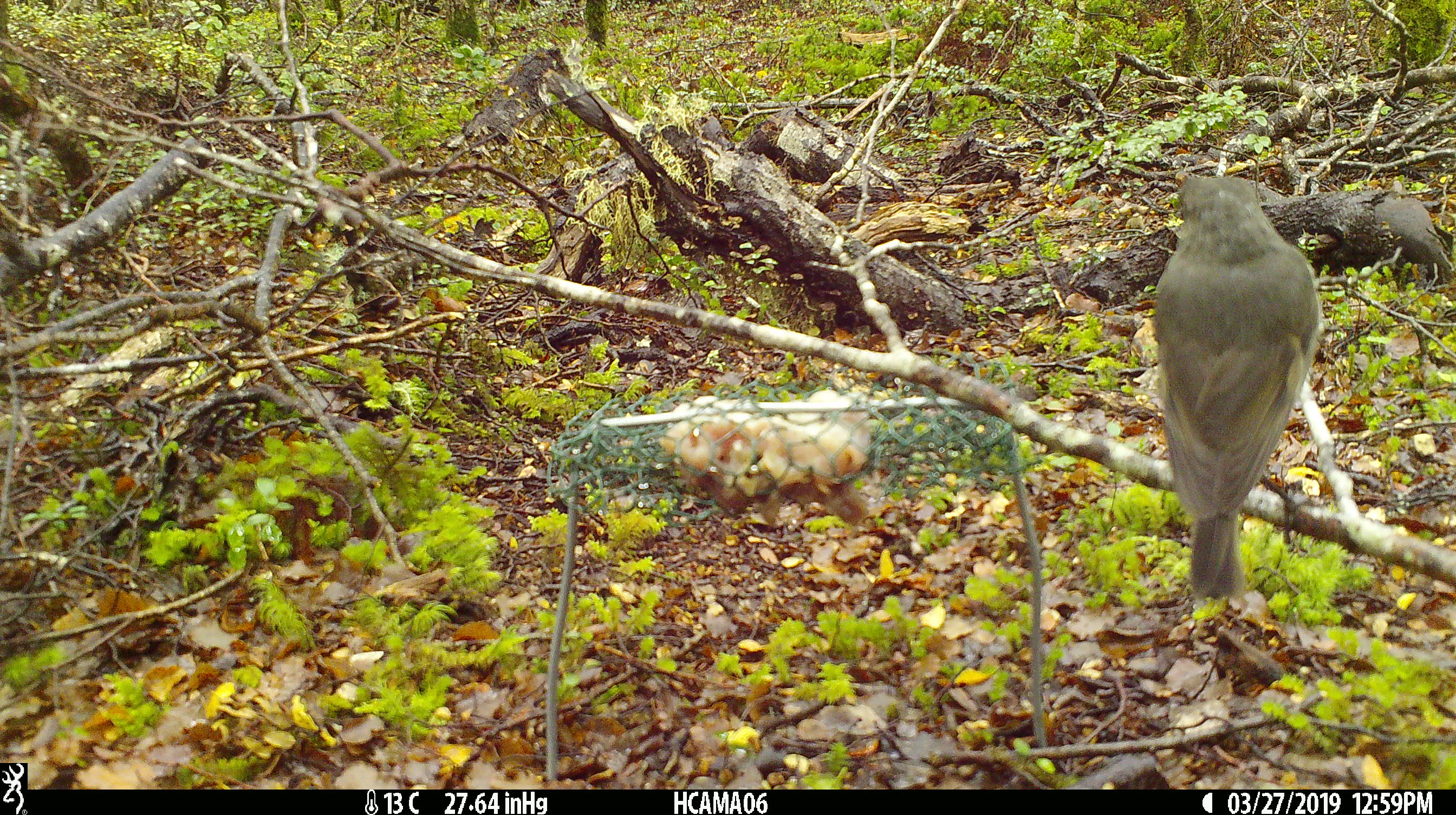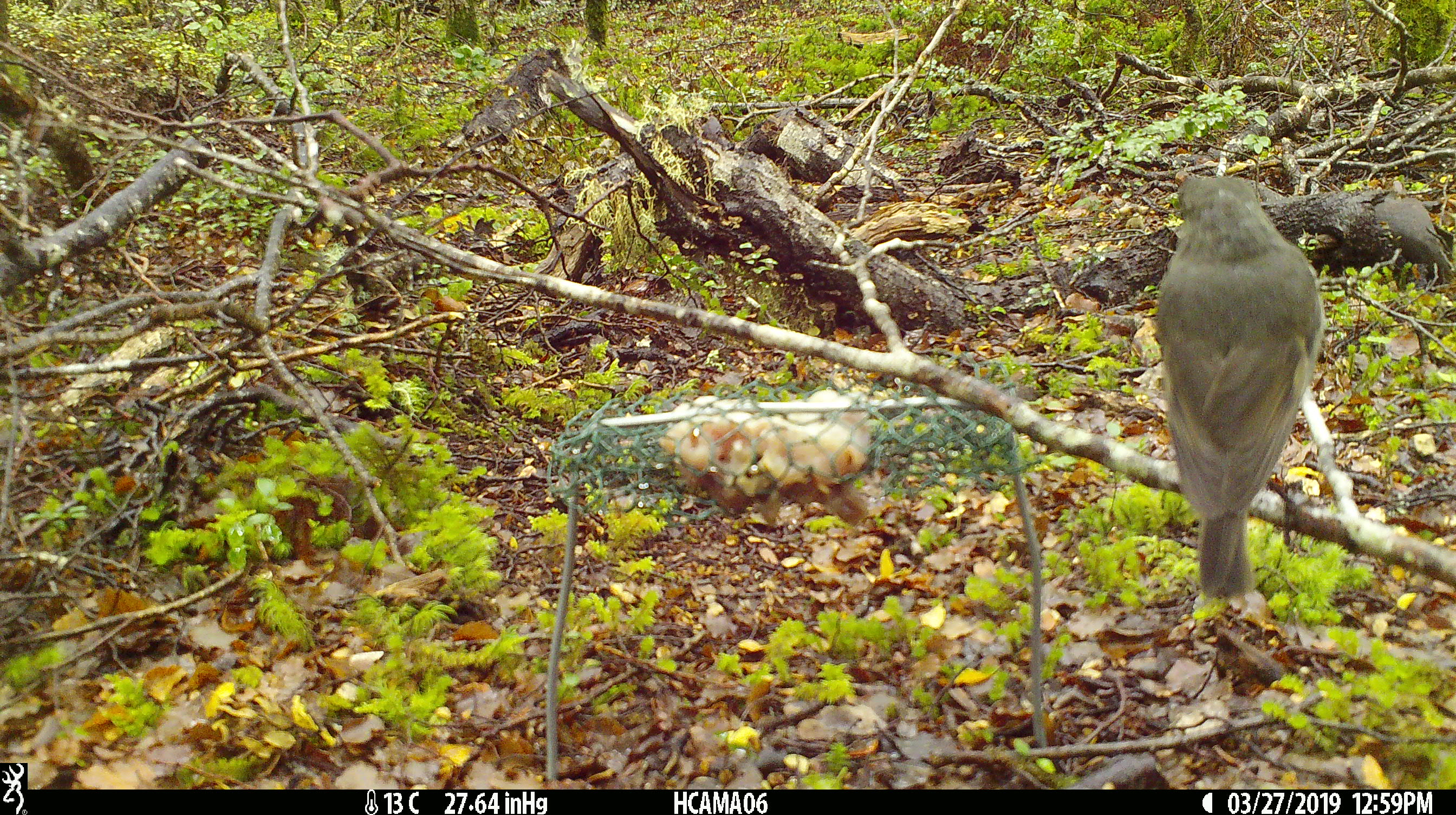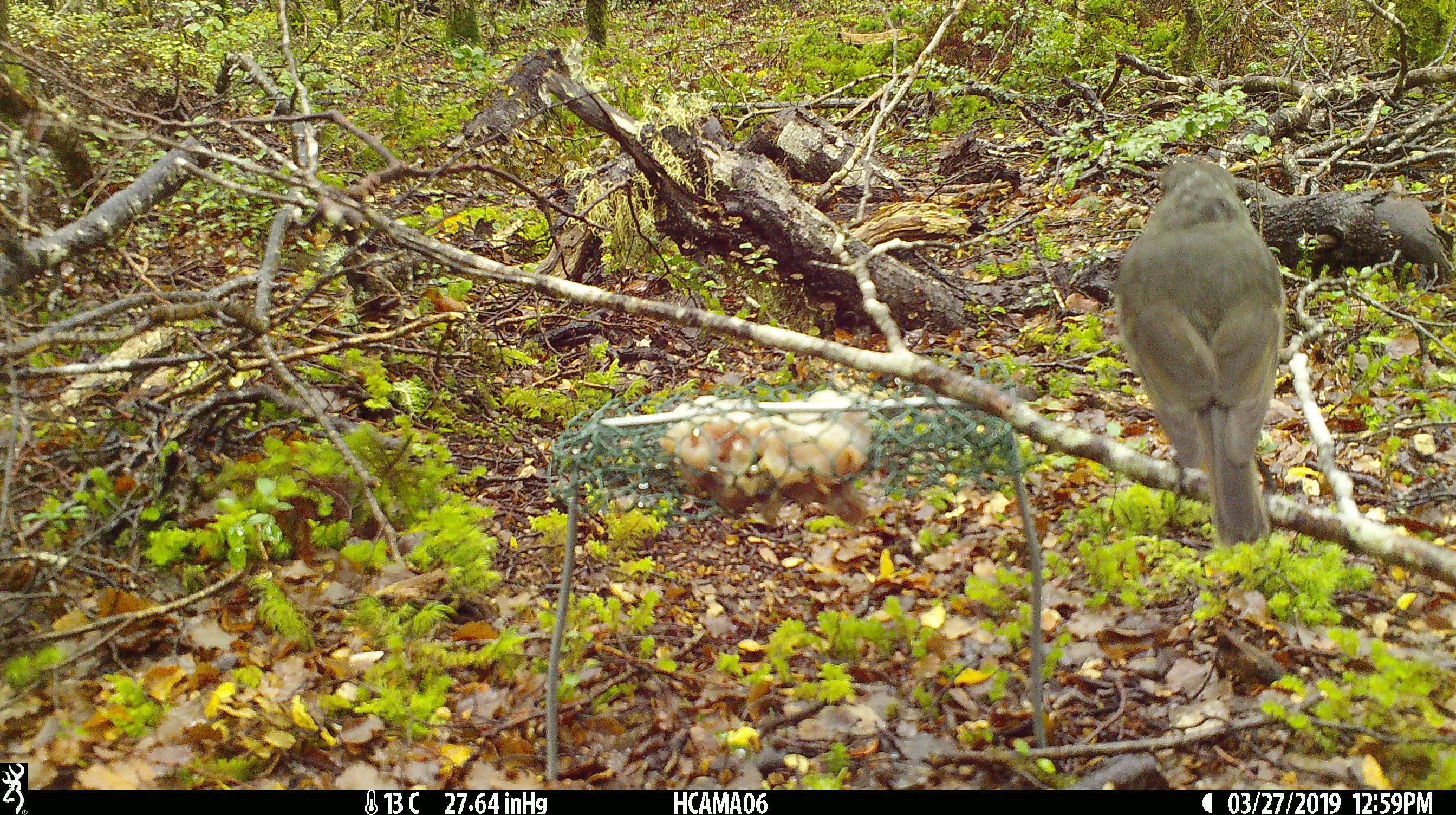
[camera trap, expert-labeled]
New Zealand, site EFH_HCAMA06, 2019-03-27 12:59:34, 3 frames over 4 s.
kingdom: Animalia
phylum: Chordata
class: Aves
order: Passeriformes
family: Petroicidae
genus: Petroica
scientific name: Petroica australis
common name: new zealand robin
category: robin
Robin (new zealand robin) (Petroica australis).